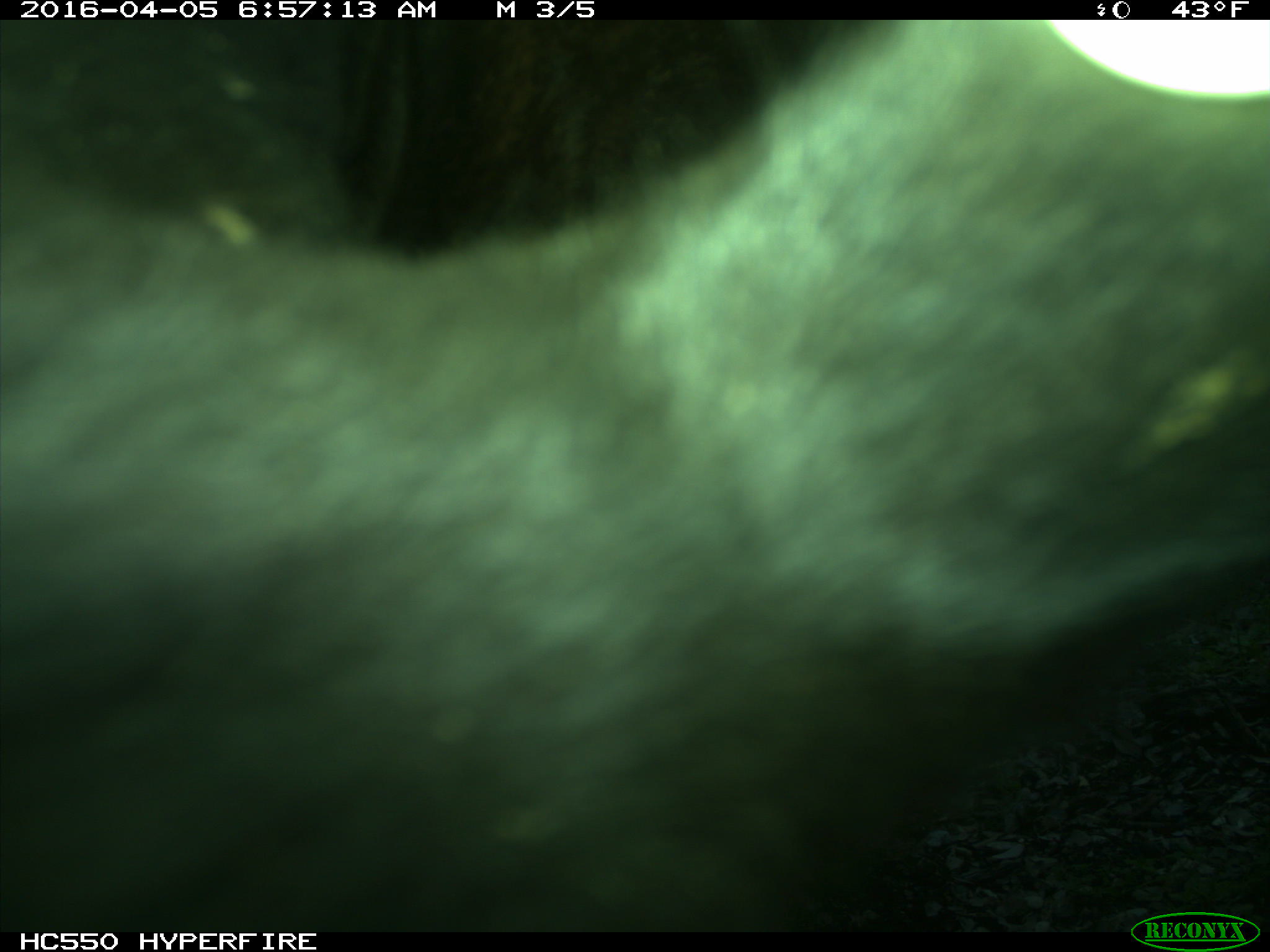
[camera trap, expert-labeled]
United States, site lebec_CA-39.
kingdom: Animalia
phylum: Chordata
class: Mammalia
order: Artiodactyla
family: Bovidae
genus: Bos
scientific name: Bos taurus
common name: domestic cow